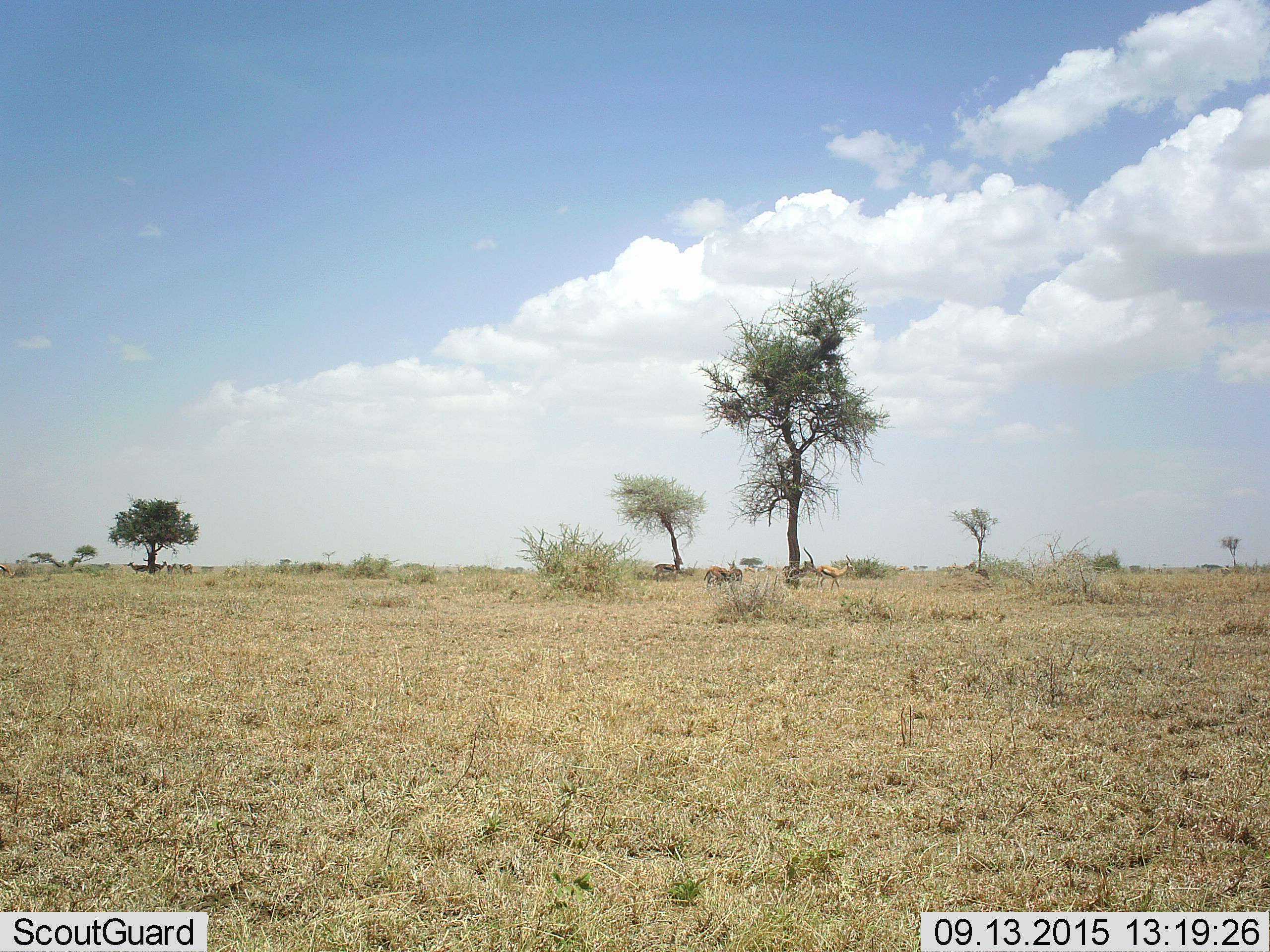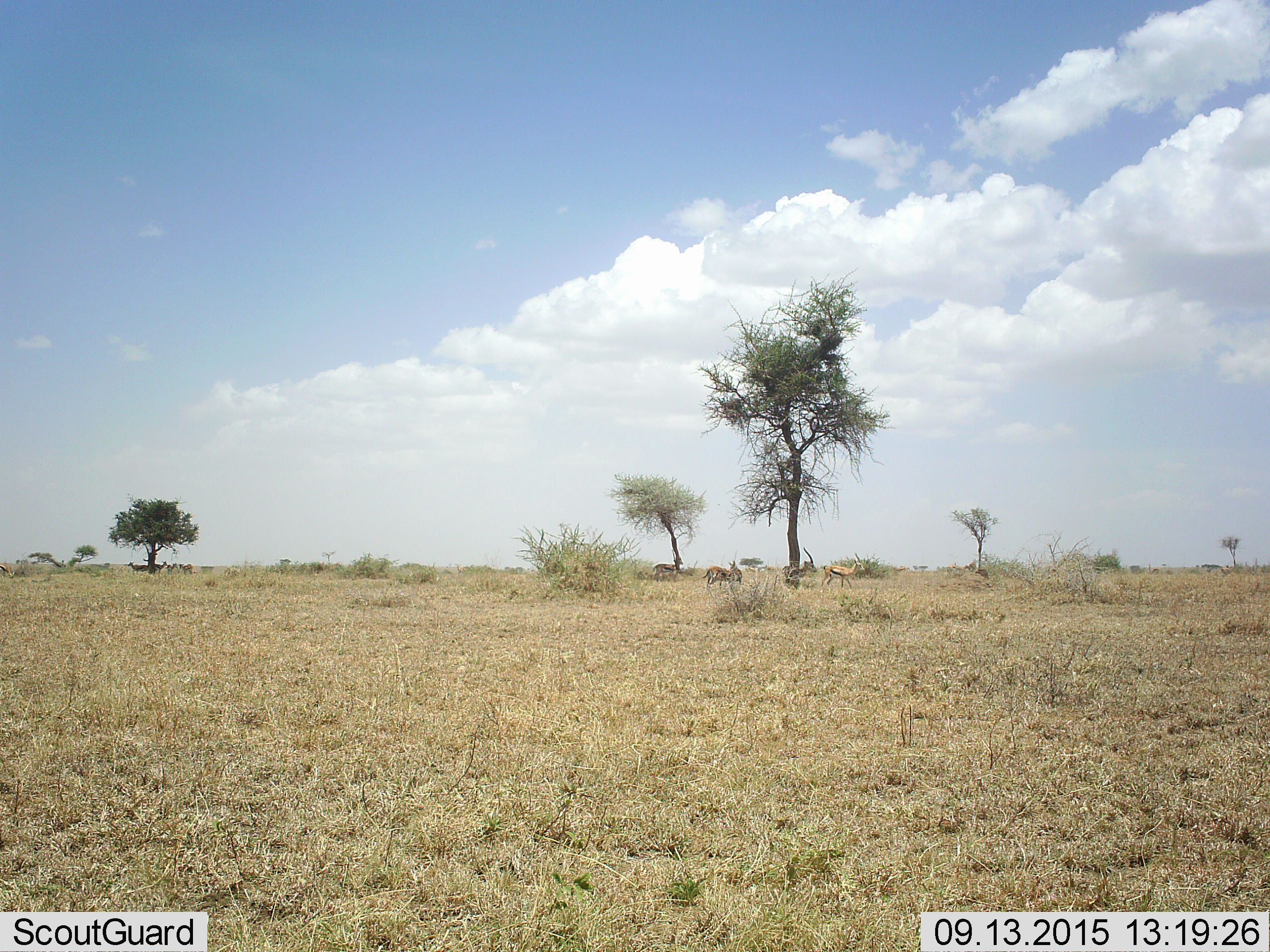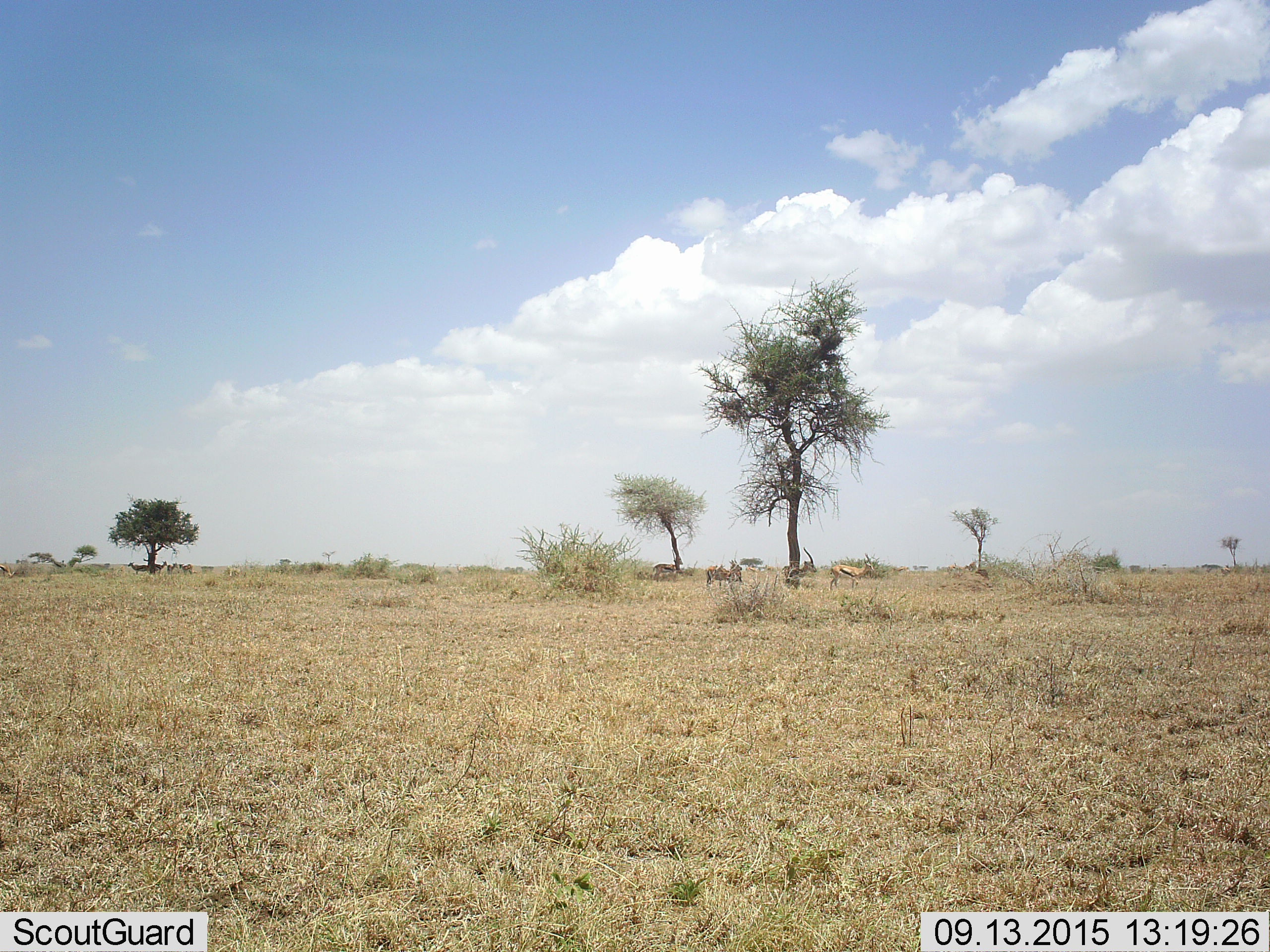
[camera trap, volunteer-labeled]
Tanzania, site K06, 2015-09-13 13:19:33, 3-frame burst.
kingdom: Animalia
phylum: Chordata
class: Mammalia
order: Artiodactyla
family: Bovidae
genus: Eudorcas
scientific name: Eudorcas thomsonii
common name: thomson's gazelle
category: gazellethomsons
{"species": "gazellethomsons (thomson's gazelle) (Eudorcas thomsonii)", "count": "10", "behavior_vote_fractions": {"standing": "89%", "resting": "11%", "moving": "100%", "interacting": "0%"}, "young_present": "0%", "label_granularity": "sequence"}